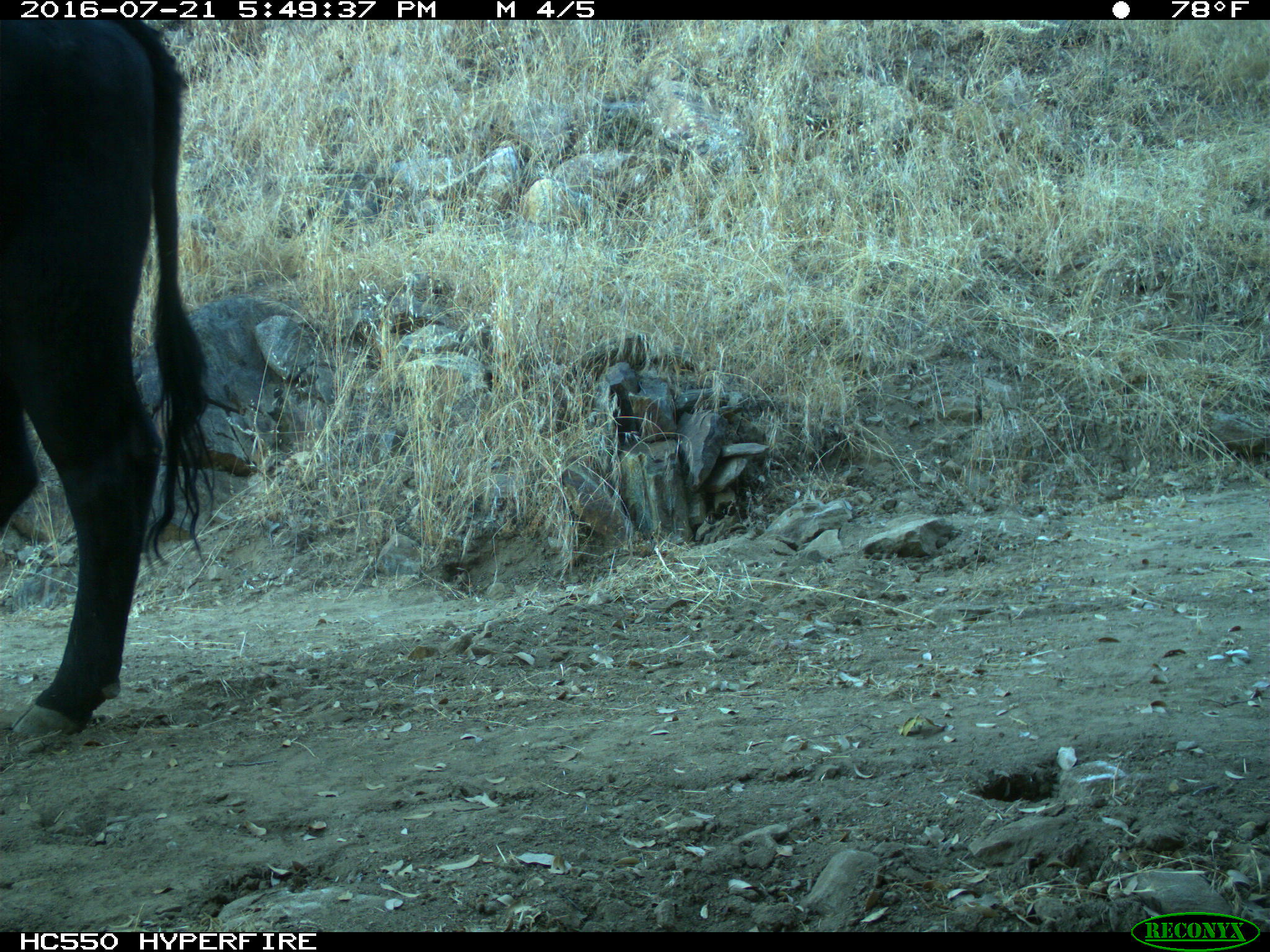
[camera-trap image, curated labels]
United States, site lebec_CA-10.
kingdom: Animalia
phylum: Chordata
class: Mammalia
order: Artiodactyla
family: Bovidae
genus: Bos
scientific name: Bos taurus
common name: domestic cow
Bos taurus (domestic cow).